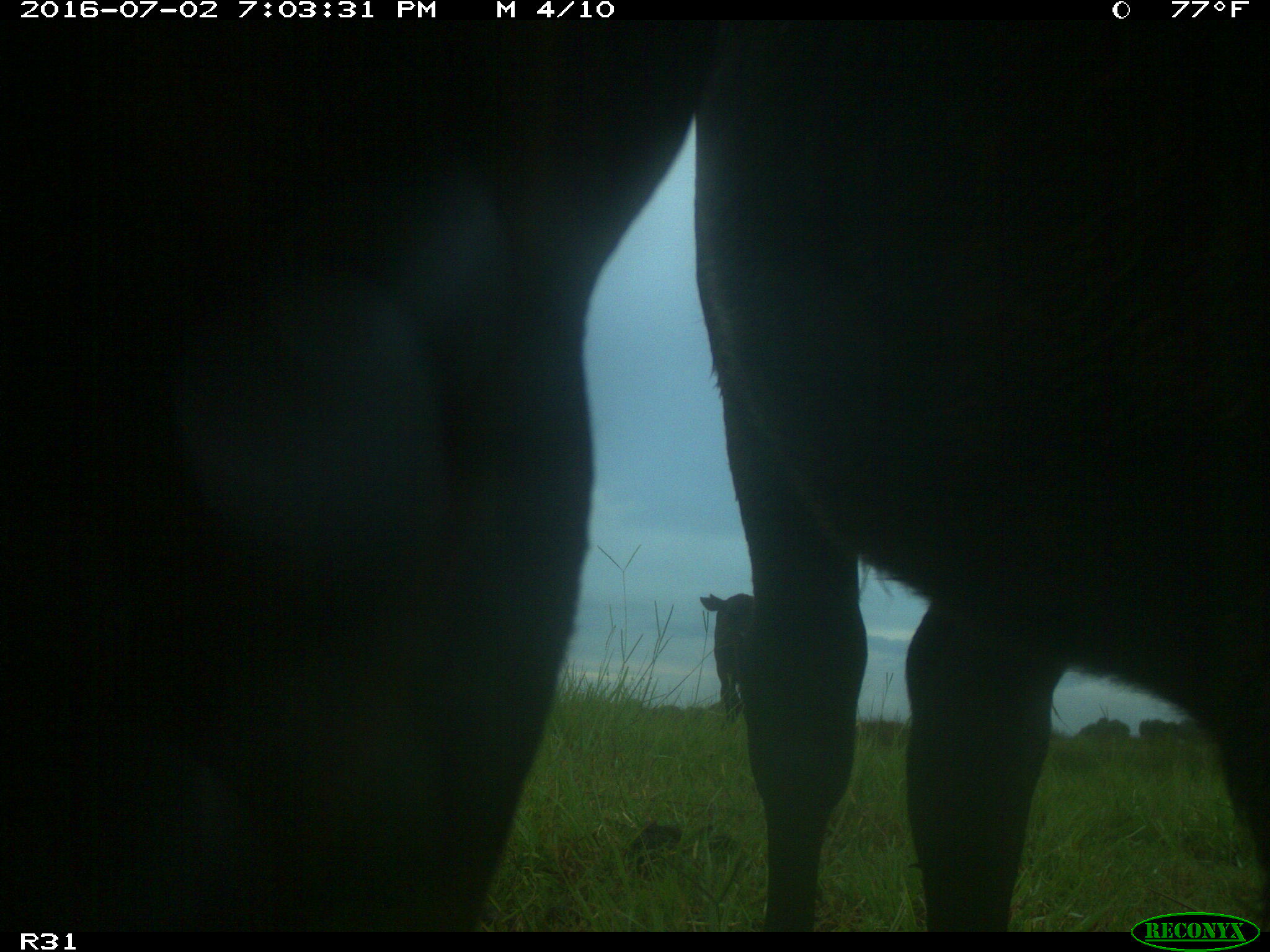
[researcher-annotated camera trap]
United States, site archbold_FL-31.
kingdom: Animalia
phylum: Chordata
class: Mammalia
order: Artiodactyla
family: Bovidae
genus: Bos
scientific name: Bos taurus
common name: domestic cow